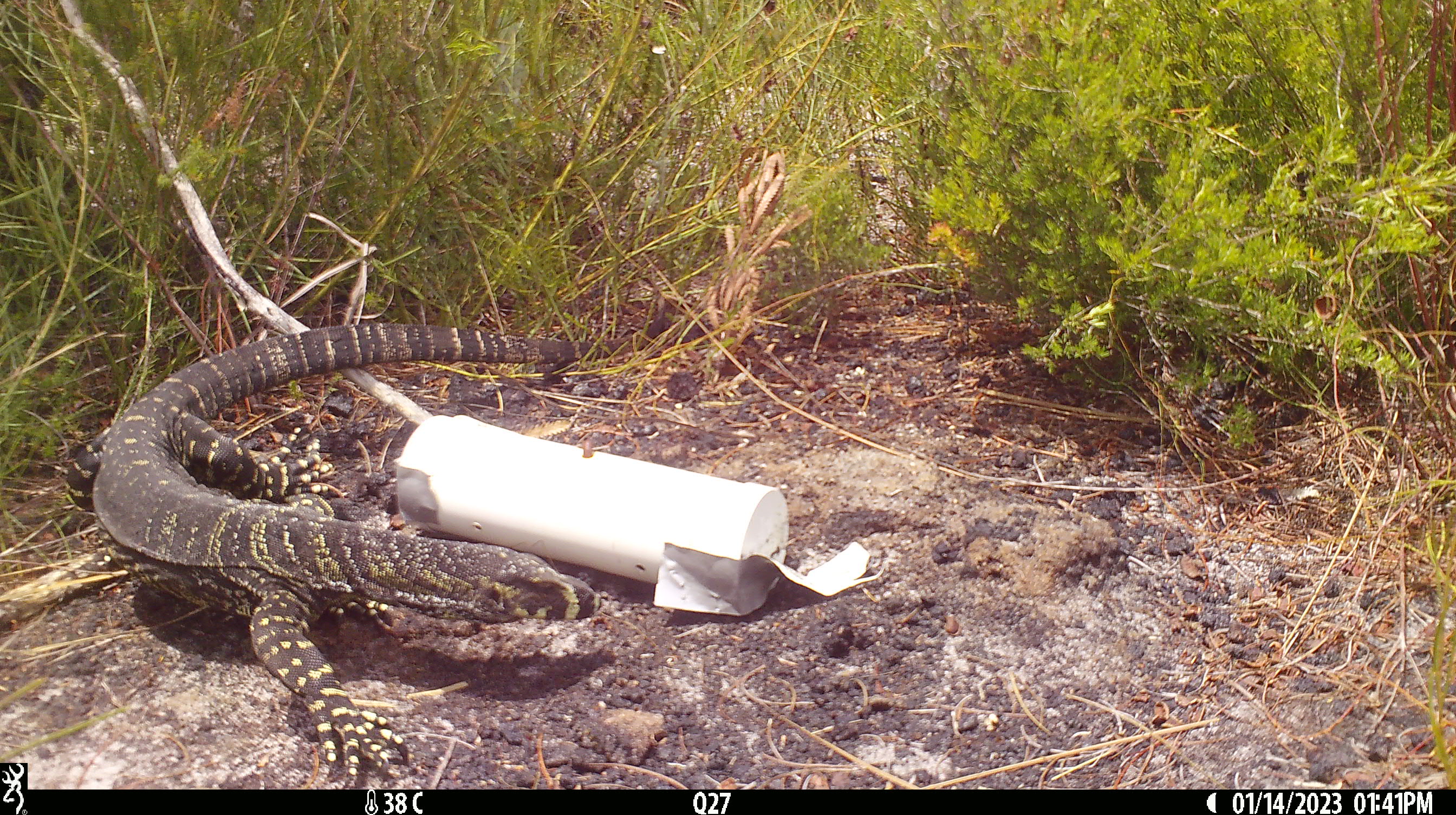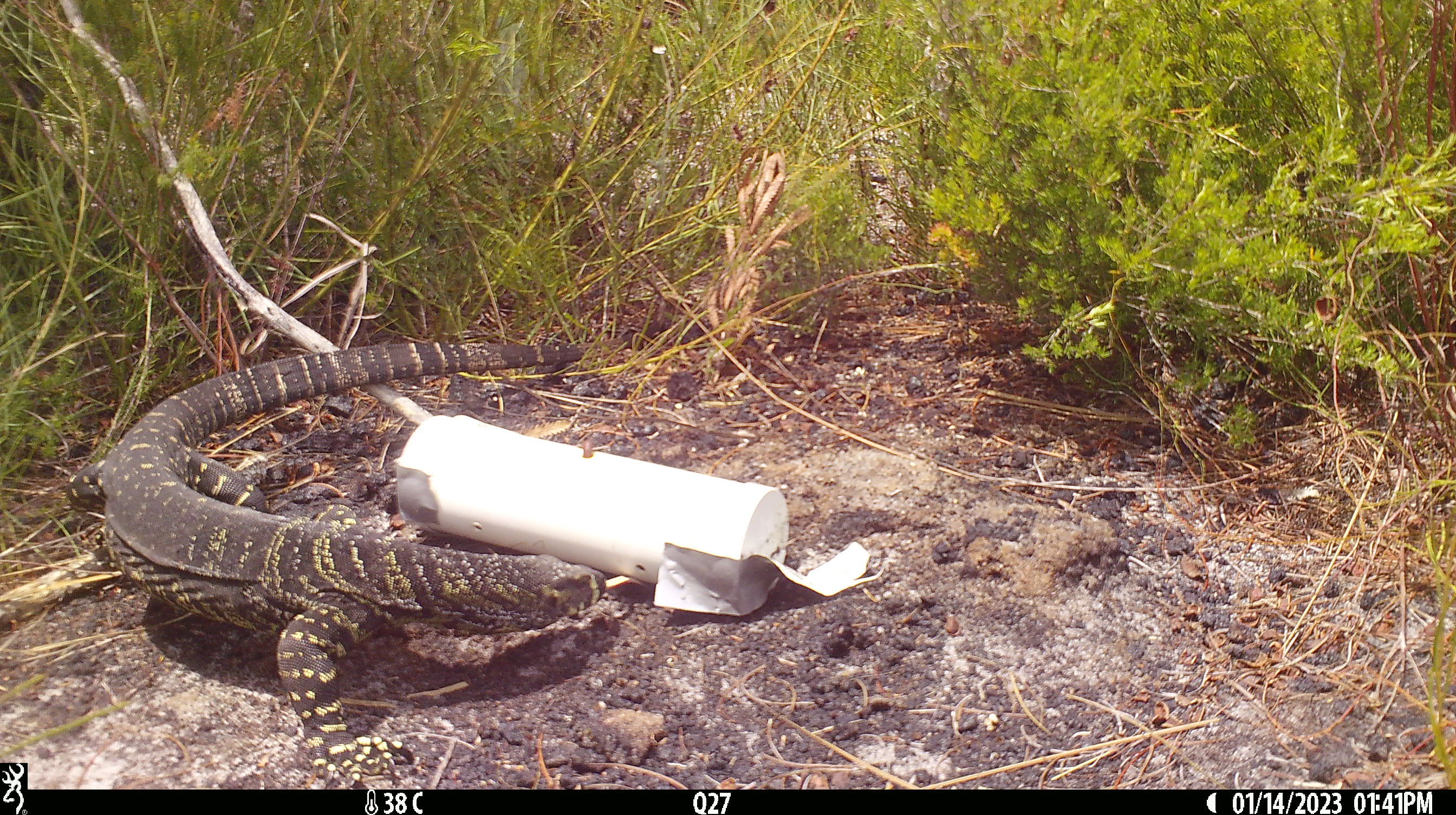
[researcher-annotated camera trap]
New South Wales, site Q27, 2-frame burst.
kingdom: Animalia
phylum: Chordata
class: Reptilia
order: Squamata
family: Varanidae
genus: Varanus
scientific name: Varanus varius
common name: lace monitor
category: goanna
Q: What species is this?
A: Goanna (lace monitor) (Varanus varius).